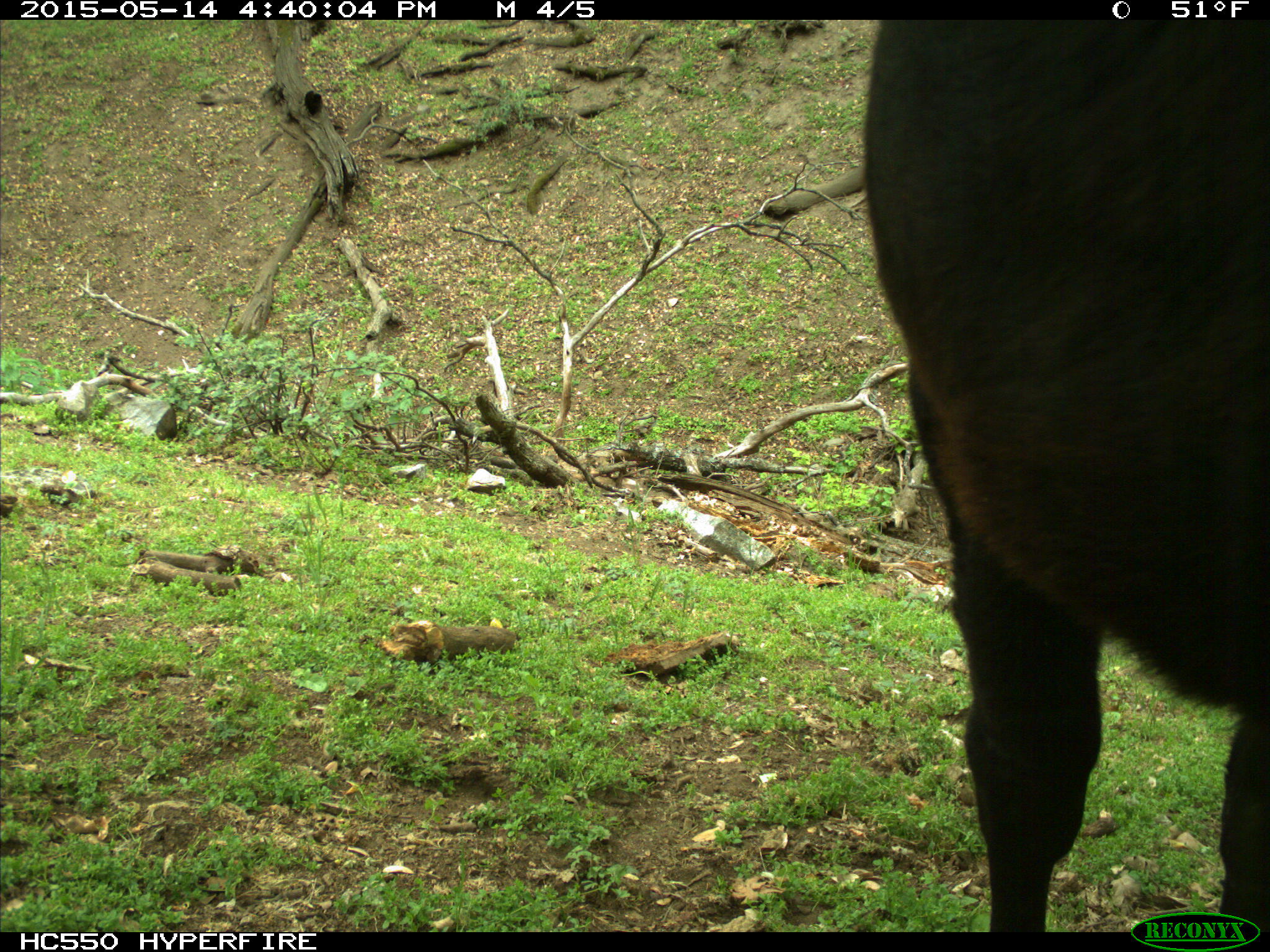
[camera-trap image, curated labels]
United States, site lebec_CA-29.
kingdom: Animalia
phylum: Chordata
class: Mammalia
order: Artiodactyla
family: Bovidae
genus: Bos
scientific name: Bos taurus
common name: domestic cow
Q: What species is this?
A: Bos taurus (domestic cow).